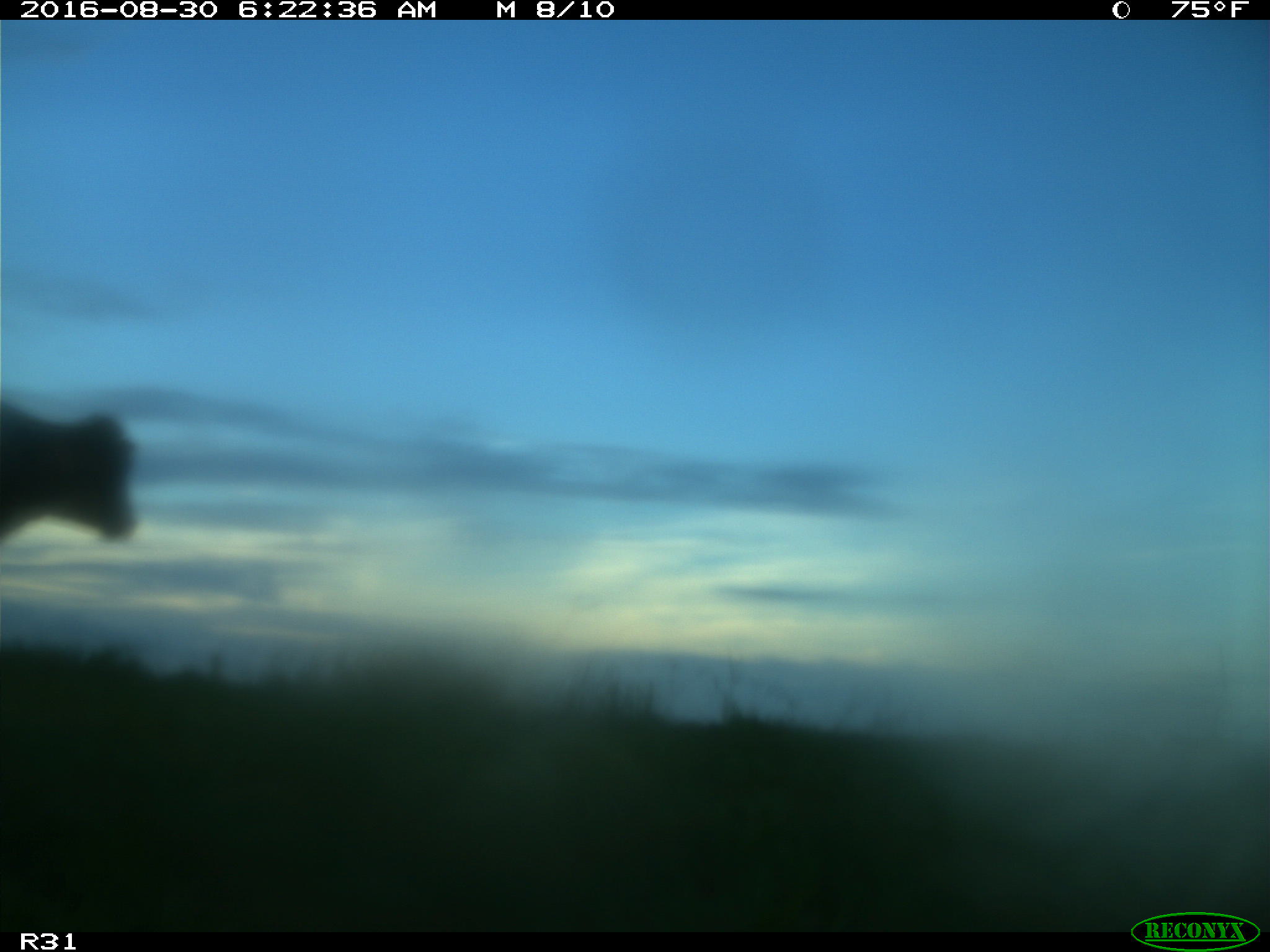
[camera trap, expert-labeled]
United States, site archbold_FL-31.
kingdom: Animalia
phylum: Chordata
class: Mammalia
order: Artiodactyla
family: Bovidae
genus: Bos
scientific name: Bos taurus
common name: domestic cow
Bos taurus (domestic cow).